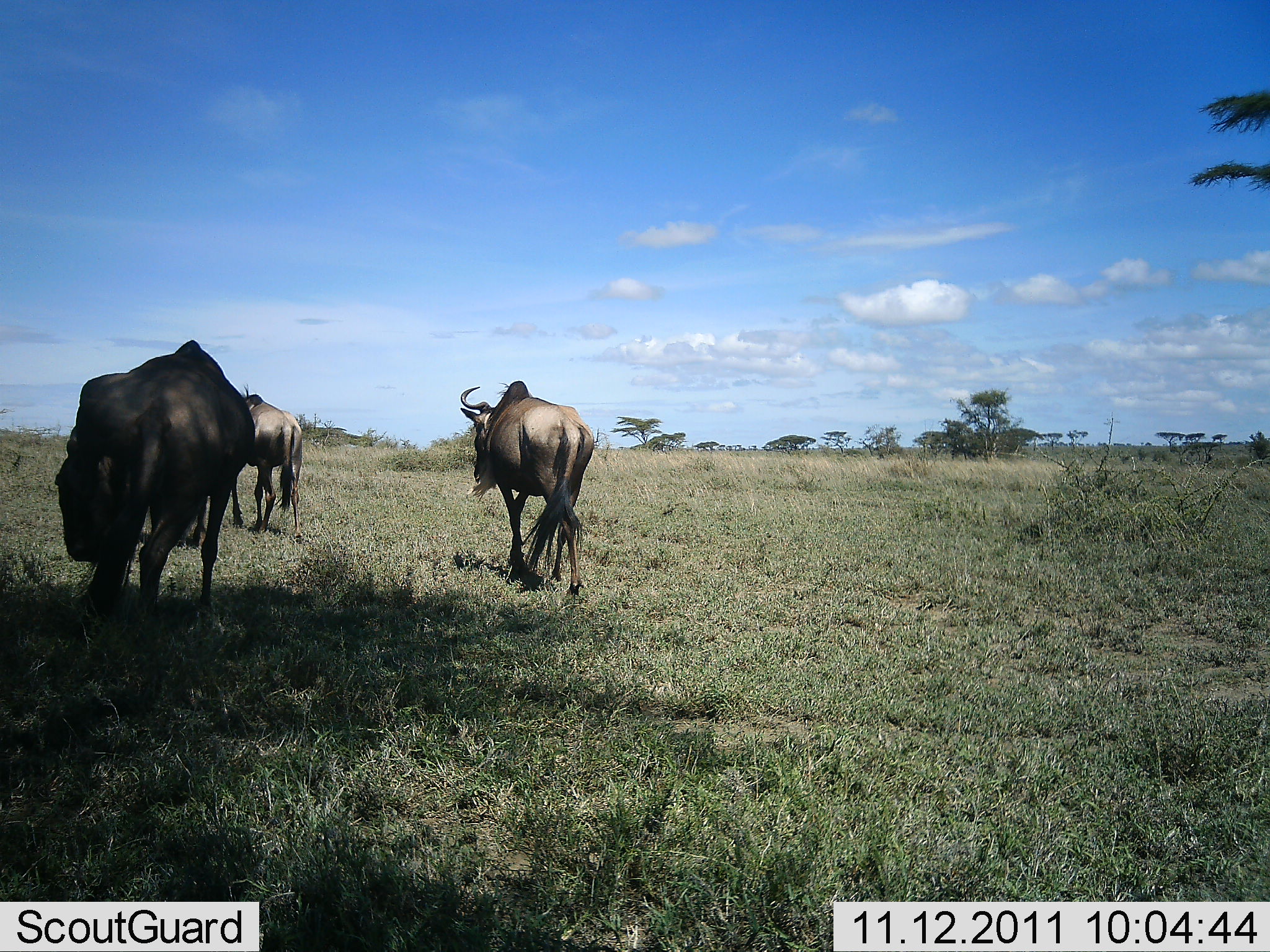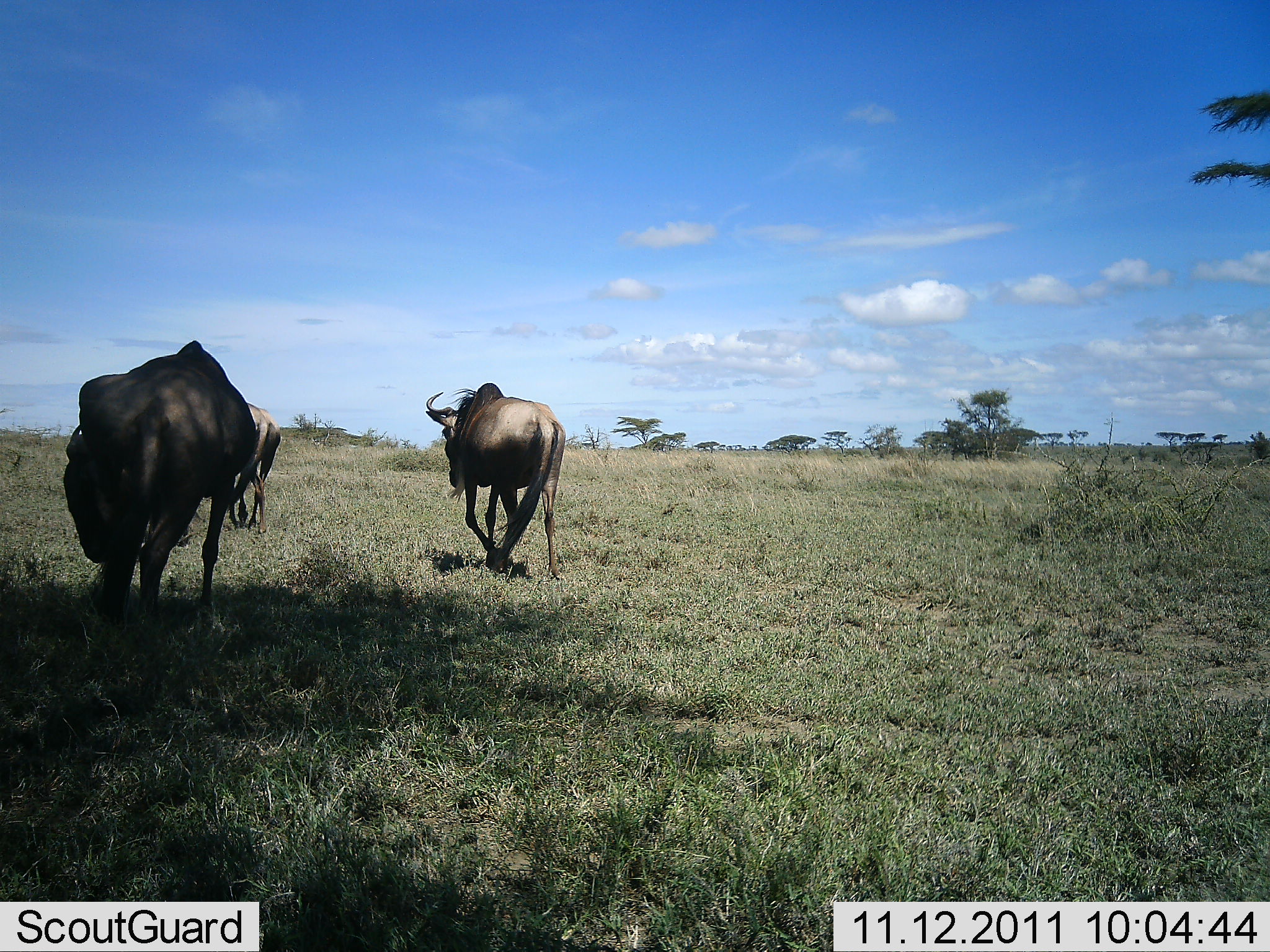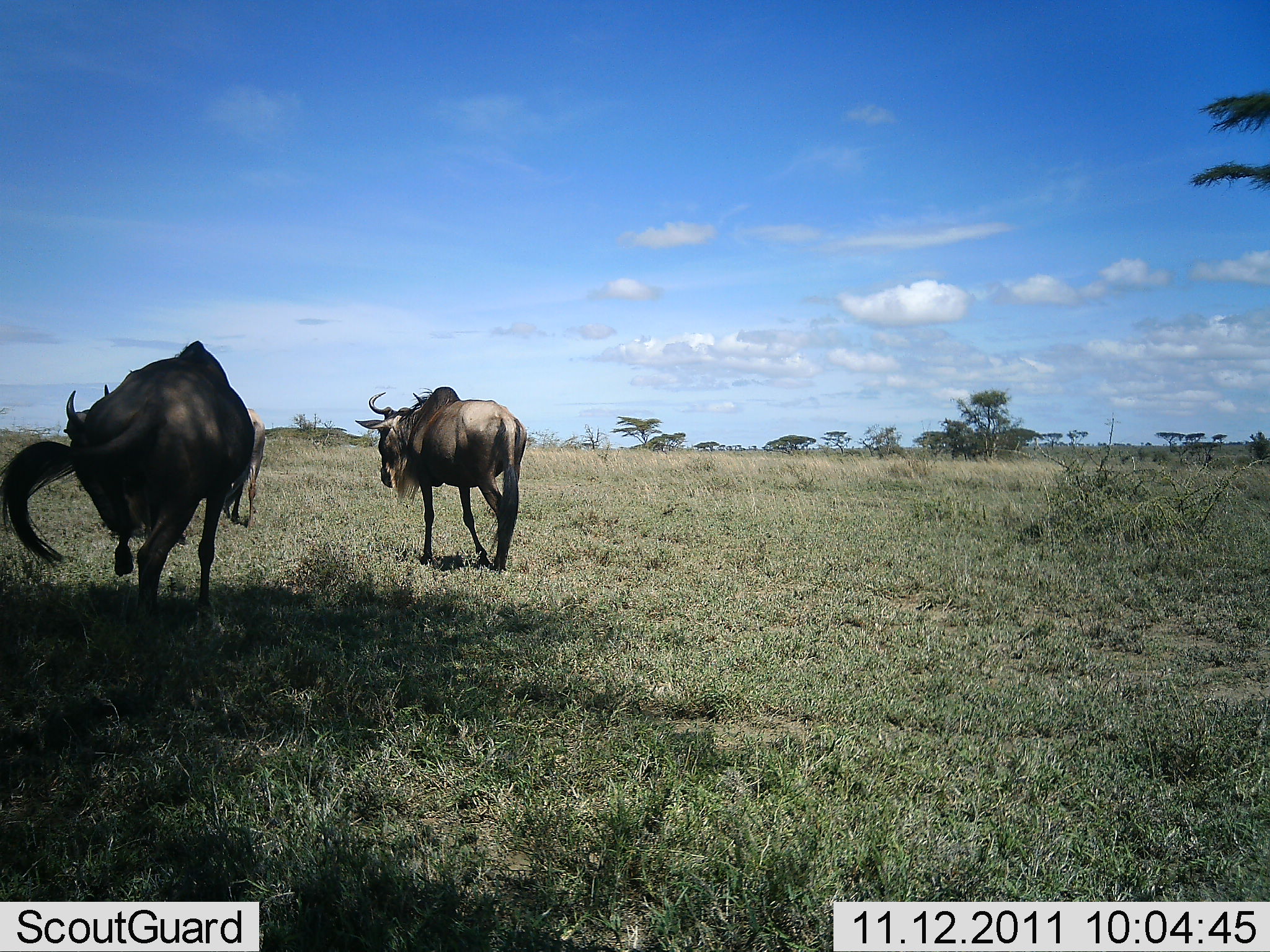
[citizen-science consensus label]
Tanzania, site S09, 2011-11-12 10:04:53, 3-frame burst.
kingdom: Animalia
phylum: Chordata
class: Mammalia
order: Artiodactyla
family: Bovidae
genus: Connochaetes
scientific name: Connochaetes taurinus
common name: blue wildebeest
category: wildebeest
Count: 3.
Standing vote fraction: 15%.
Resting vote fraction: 0%.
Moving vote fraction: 100%.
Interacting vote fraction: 0%.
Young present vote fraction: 0%.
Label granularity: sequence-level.